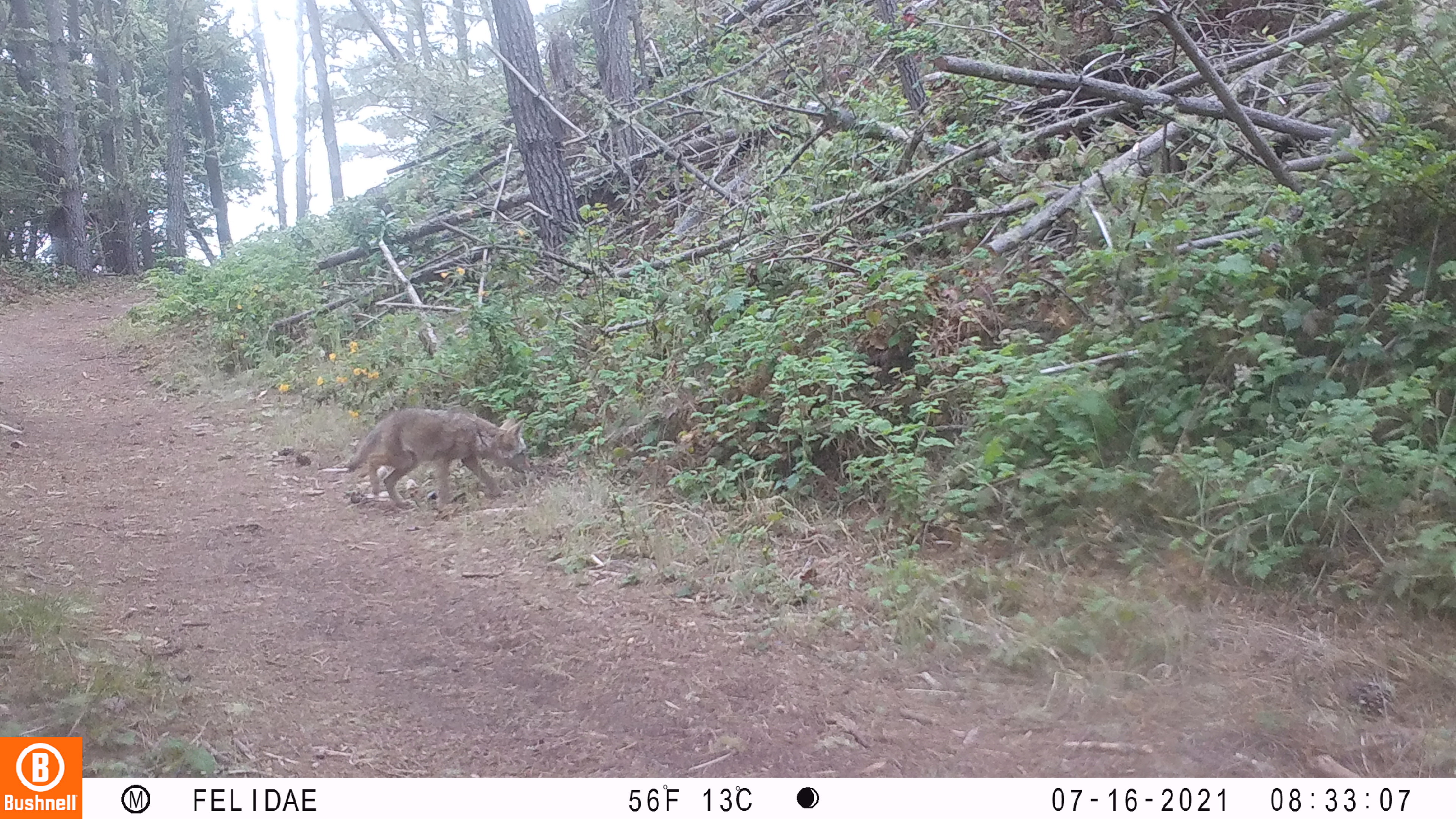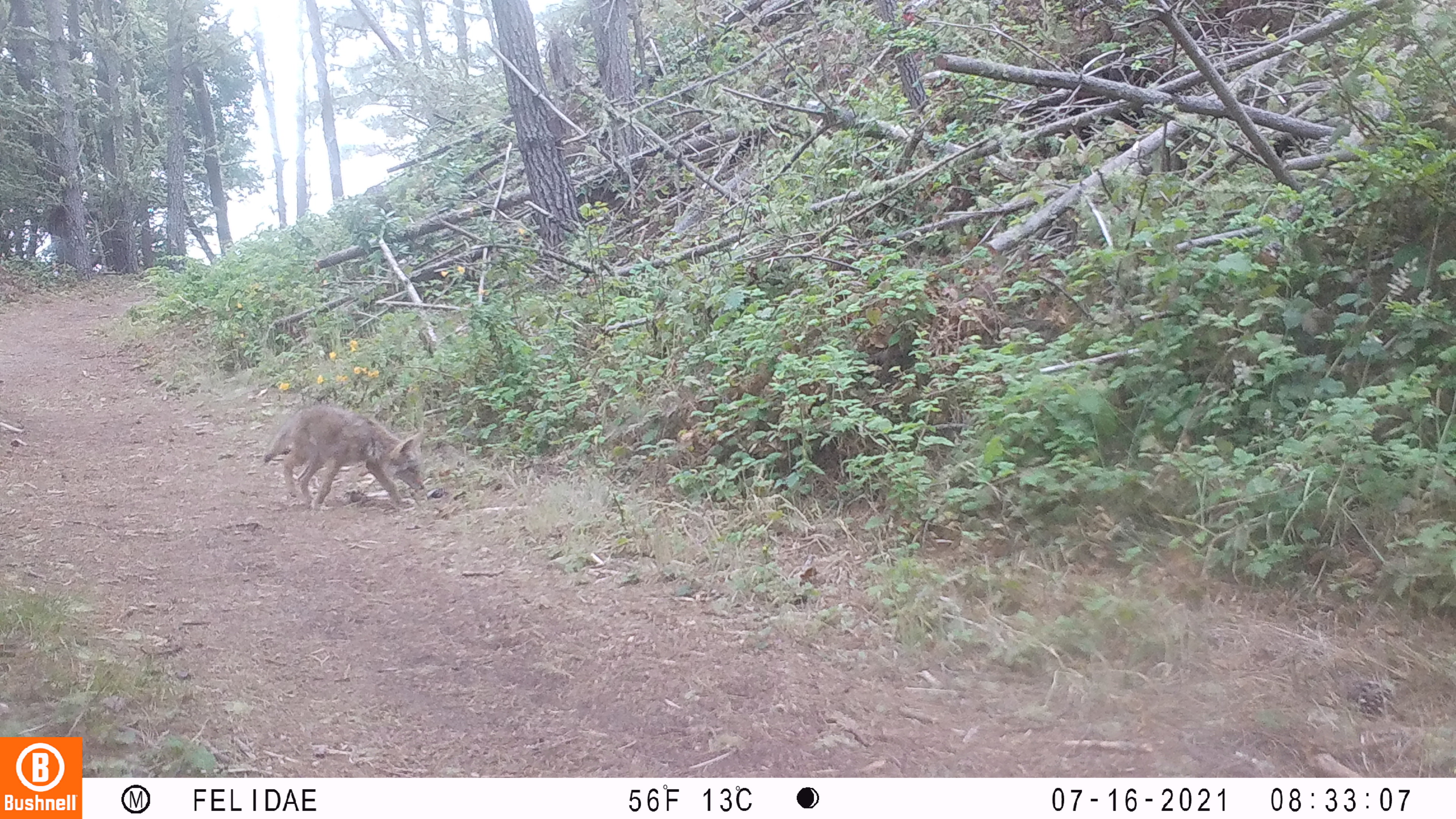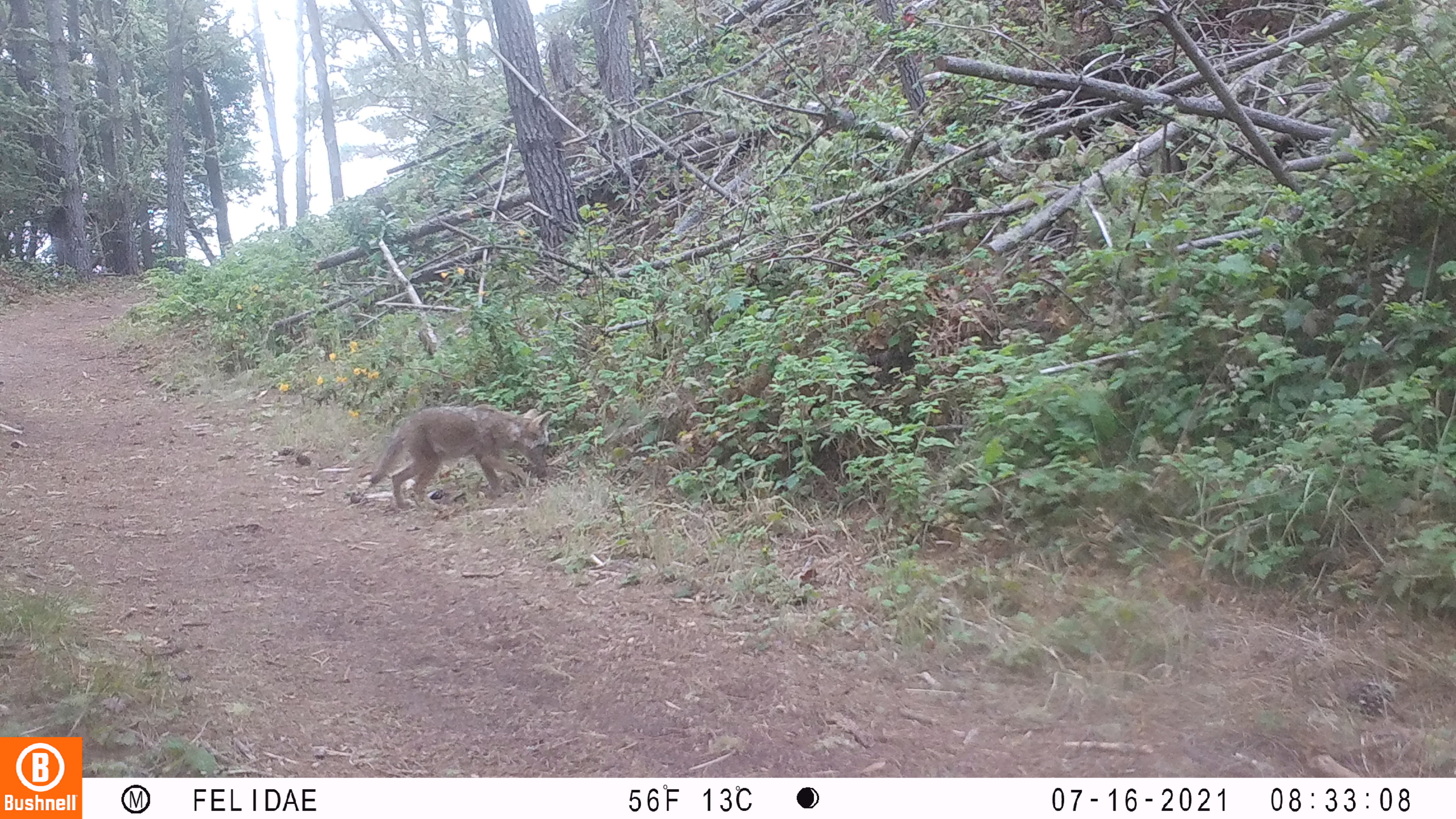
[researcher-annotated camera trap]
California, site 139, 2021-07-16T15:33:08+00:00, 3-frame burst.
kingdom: Animalia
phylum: Chordata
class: Mammalia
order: Carnivora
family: Canidae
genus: Canis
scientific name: Canis latrans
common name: coyote